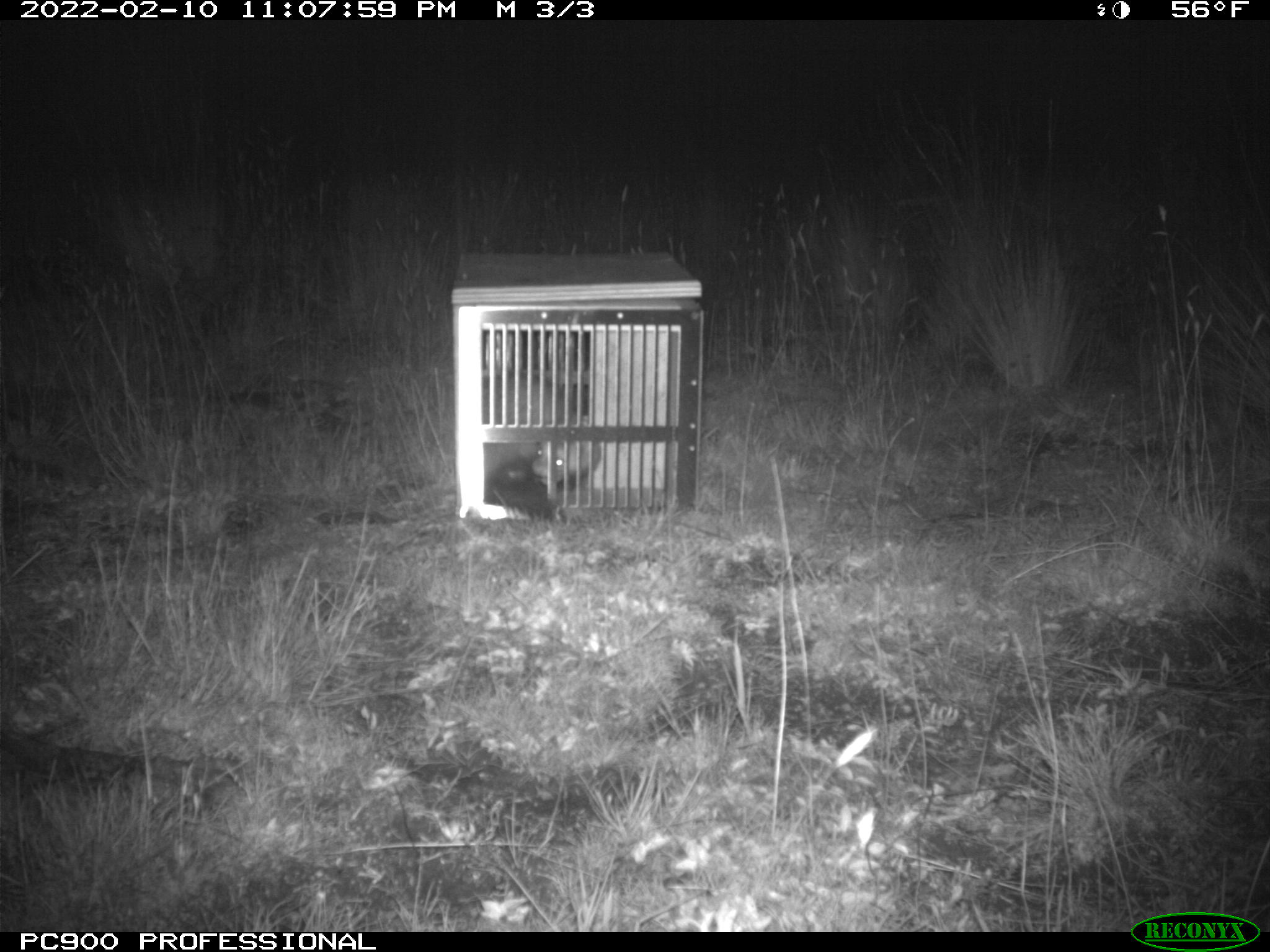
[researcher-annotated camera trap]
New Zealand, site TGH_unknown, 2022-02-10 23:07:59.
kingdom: Animalia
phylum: Chordata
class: Mammalia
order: Carnivora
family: Mustelidae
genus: Mustela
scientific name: Mustela furo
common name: ferret